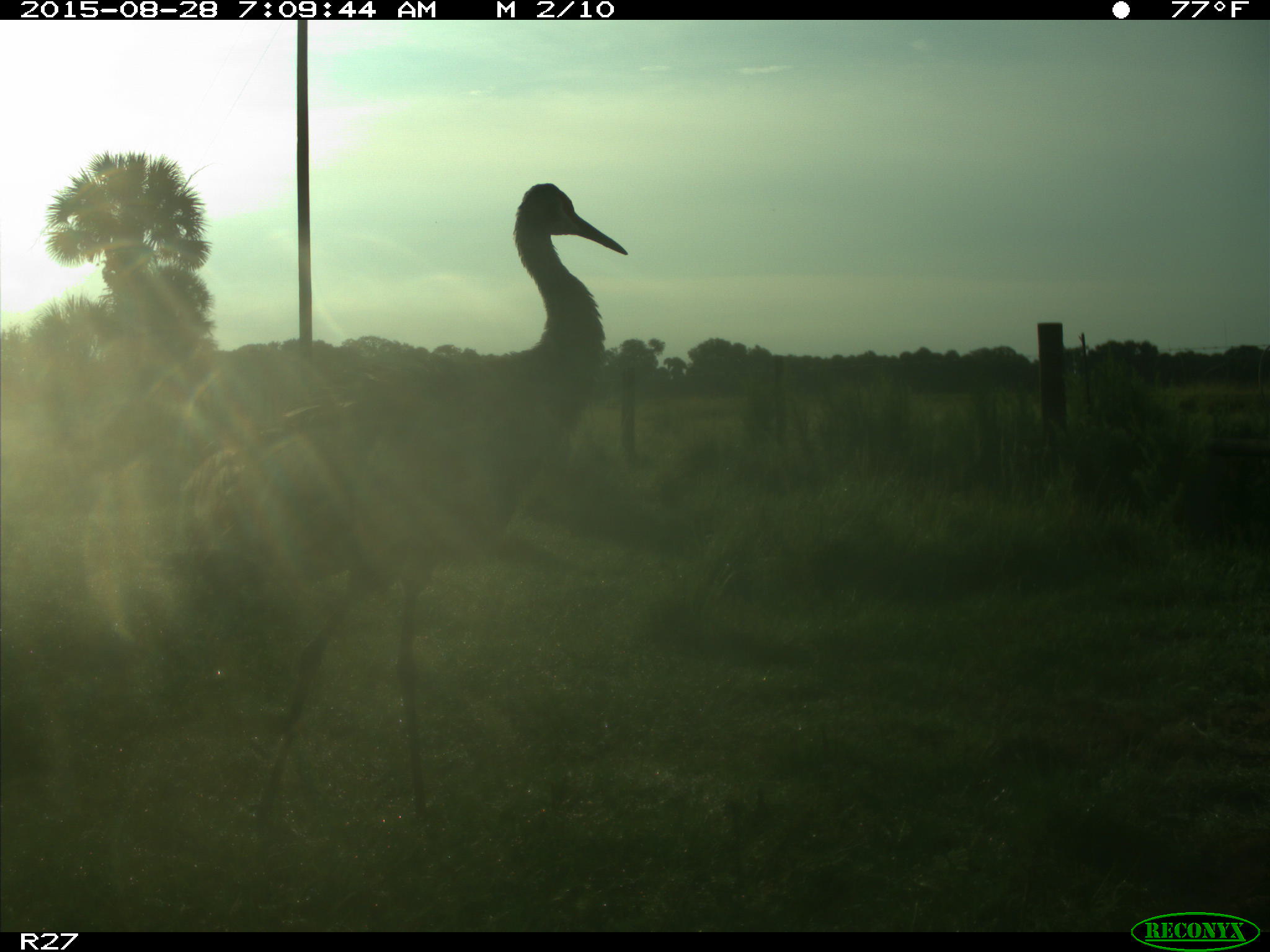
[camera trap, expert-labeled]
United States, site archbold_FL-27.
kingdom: Animalia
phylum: Chordata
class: Aves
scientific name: Aves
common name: birds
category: unidentified bird